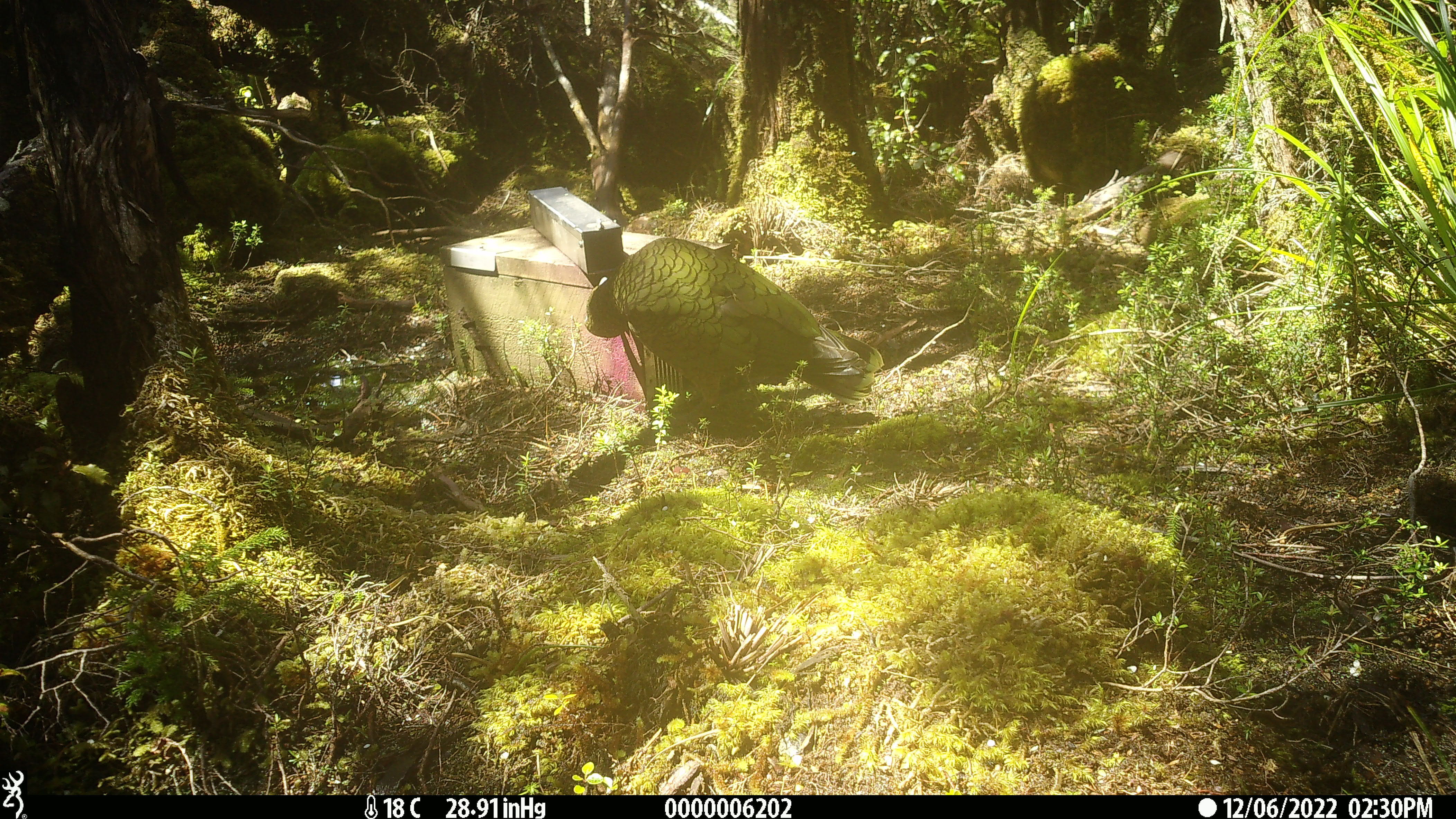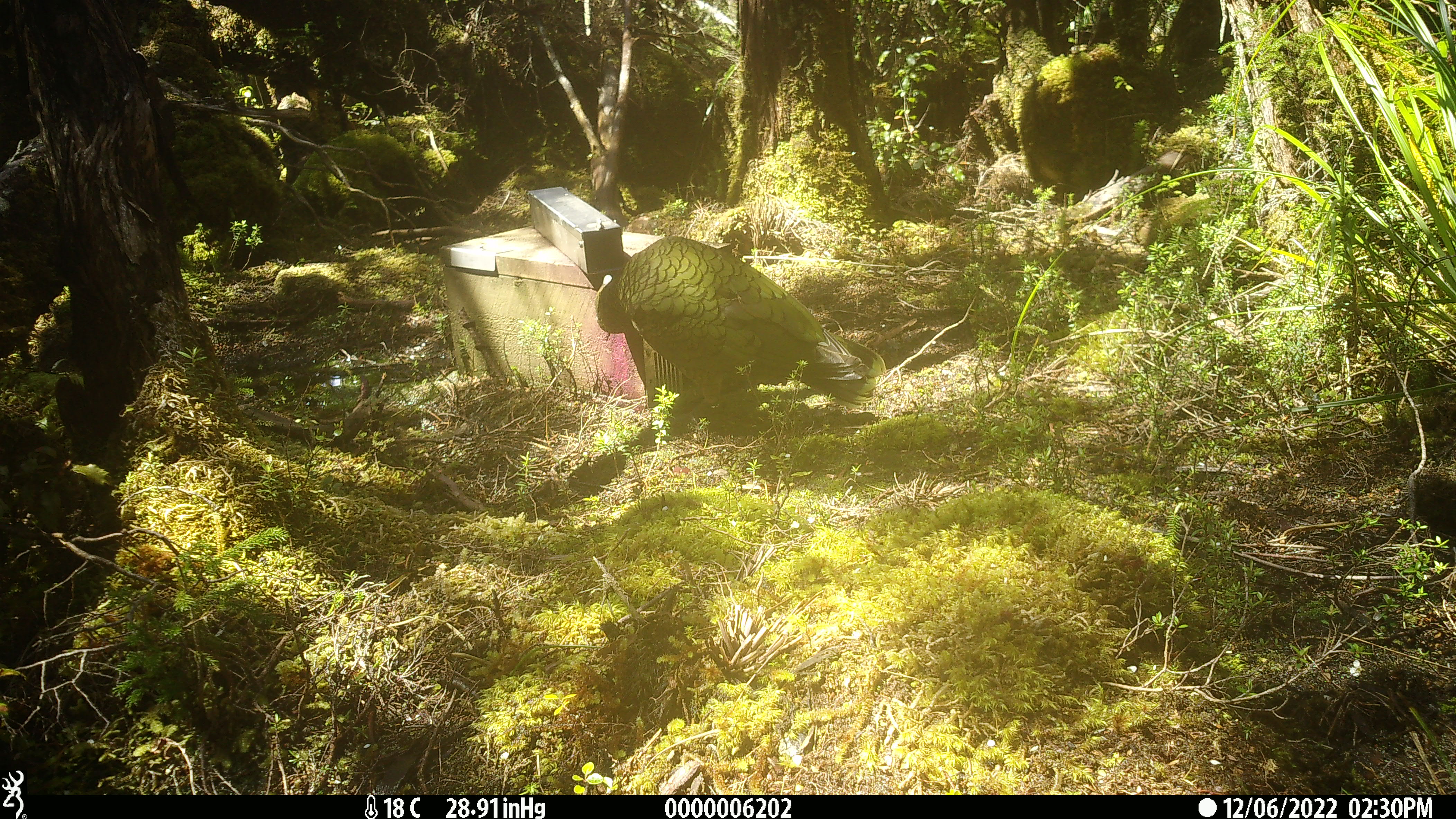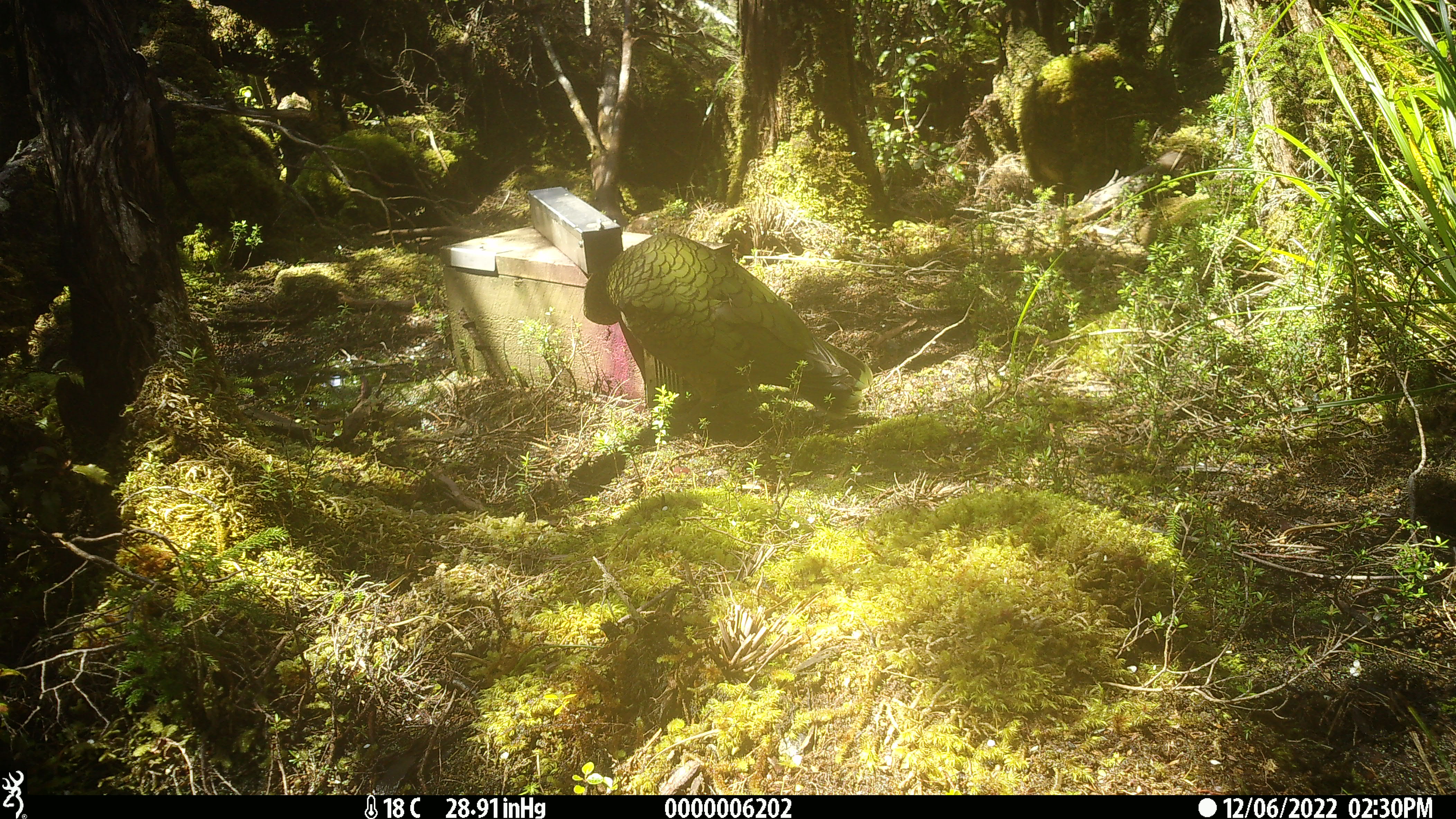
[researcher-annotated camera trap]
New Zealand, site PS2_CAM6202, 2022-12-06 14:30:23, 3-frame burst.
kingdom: Animalia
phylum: Chordata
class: Aves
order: Psittaciformes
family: Strigopidae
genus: Nestor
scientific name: Nestor notabilis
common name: kea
Kea (Nestor notabilis).